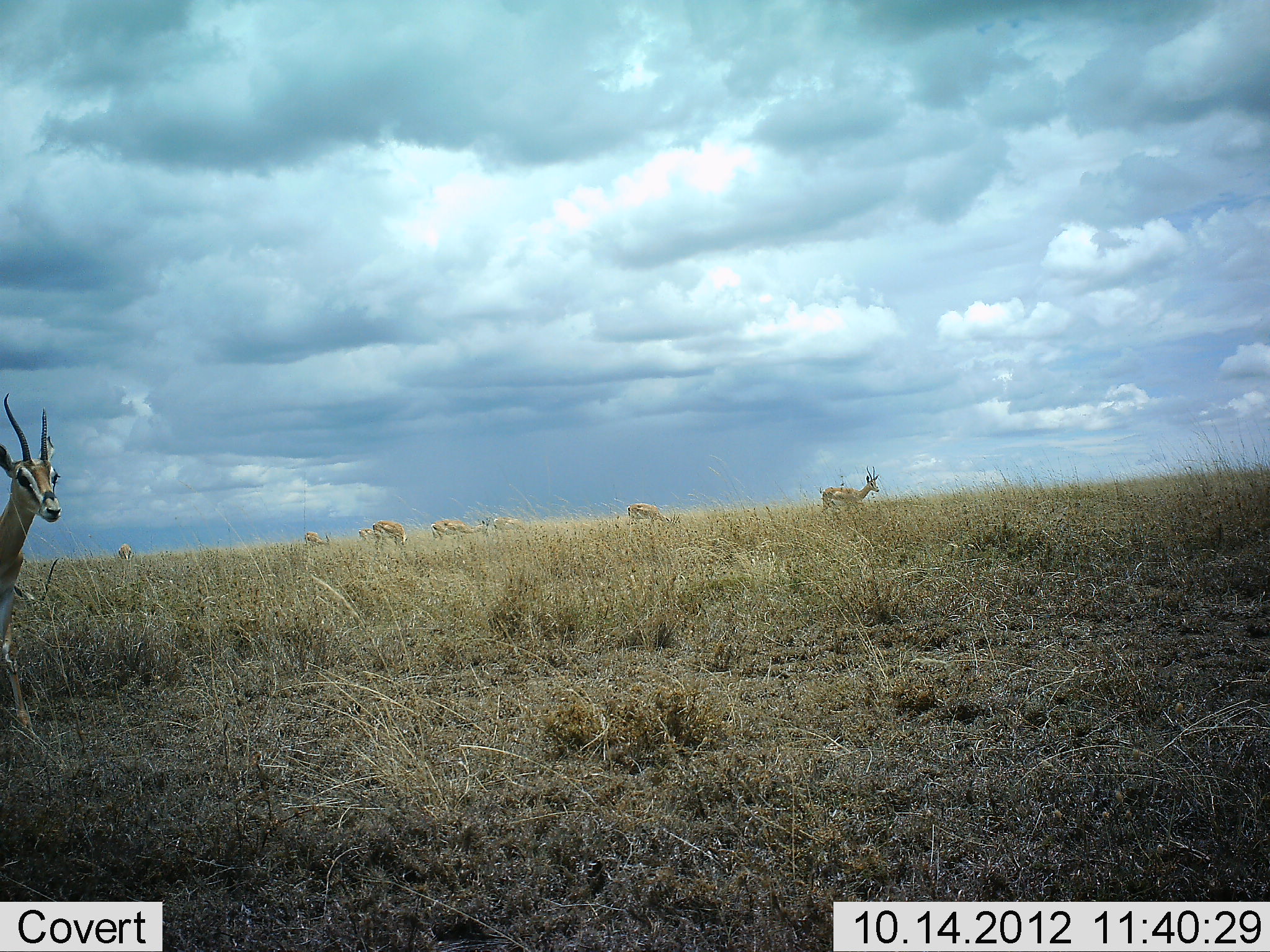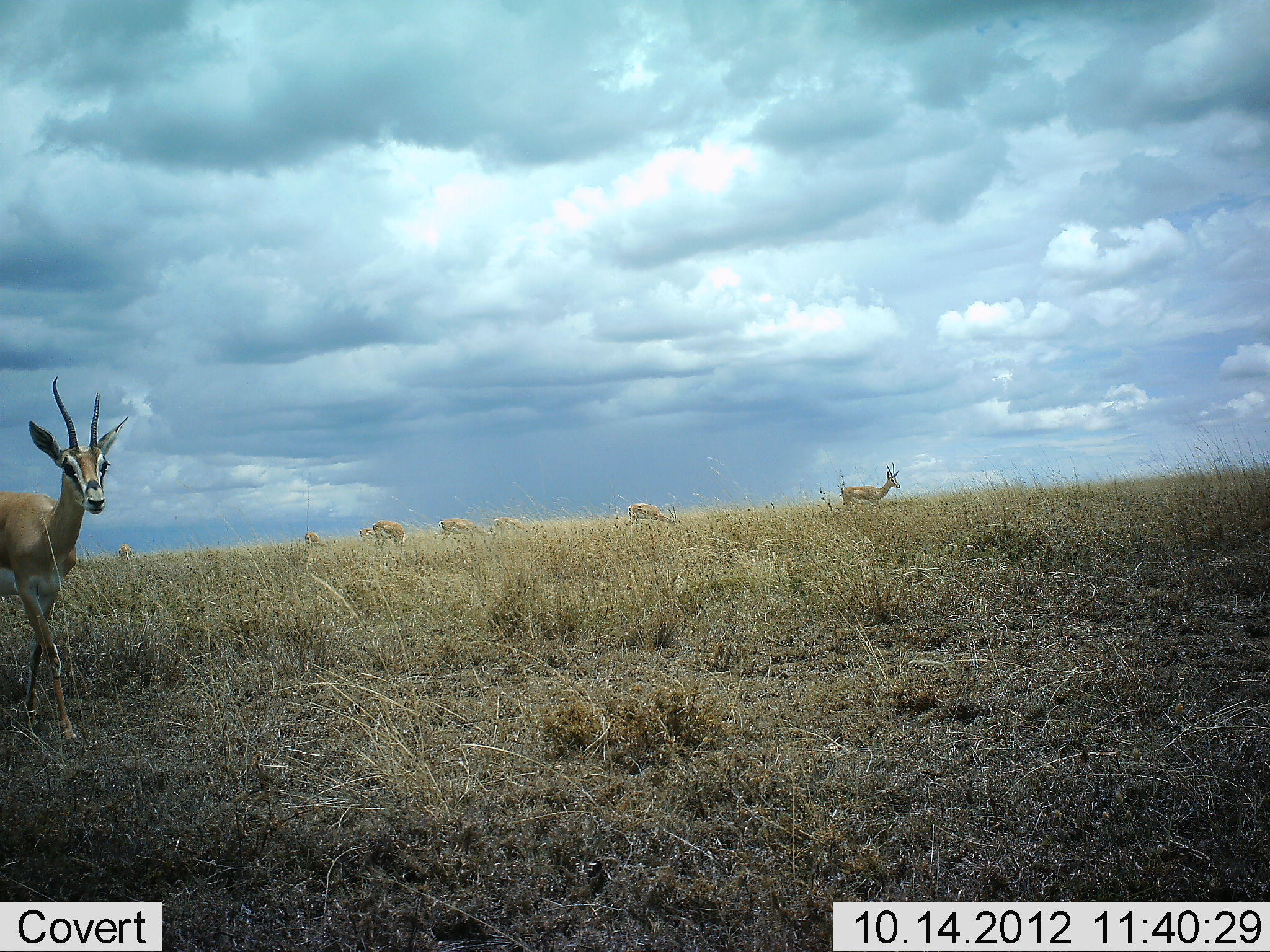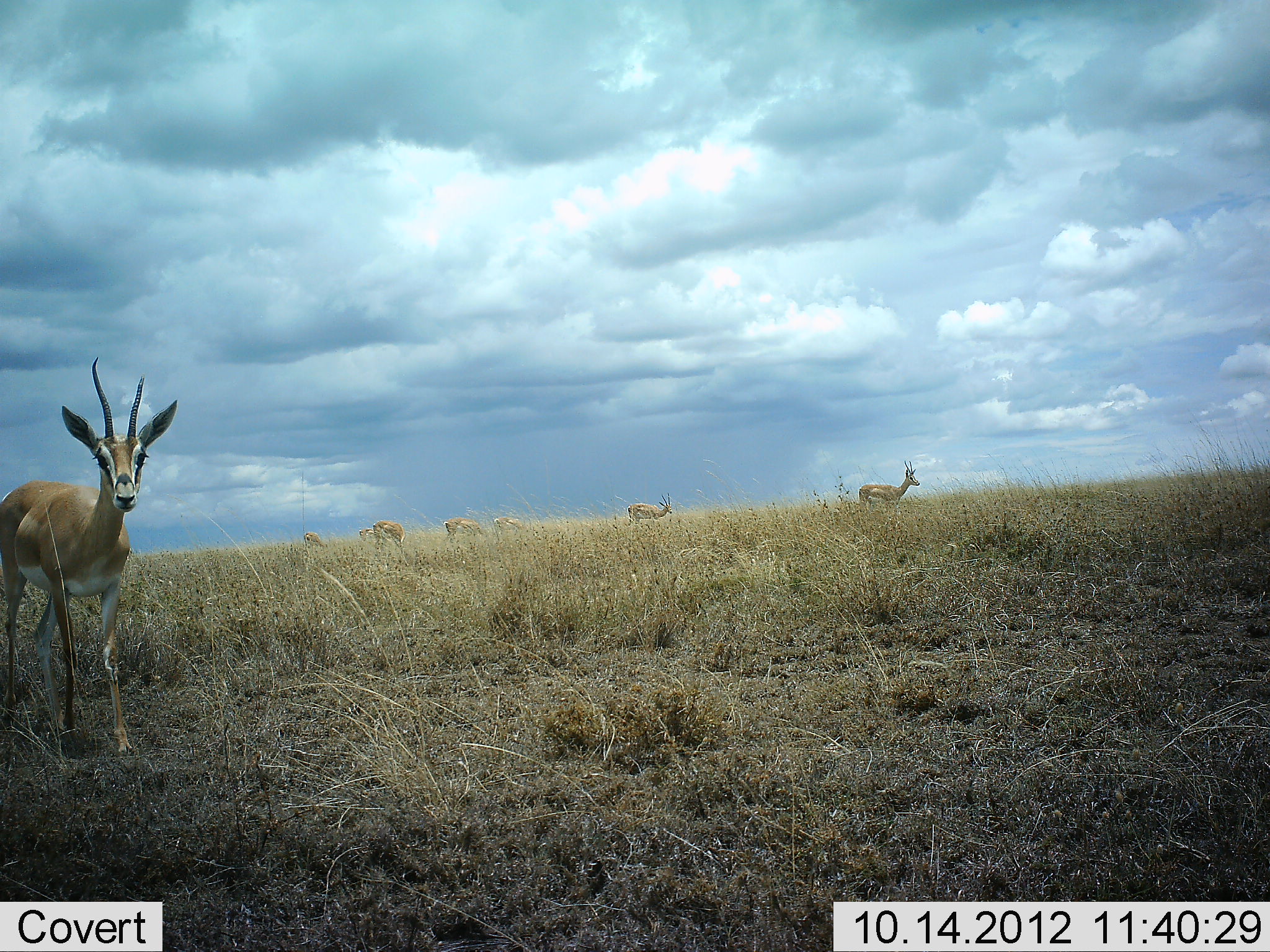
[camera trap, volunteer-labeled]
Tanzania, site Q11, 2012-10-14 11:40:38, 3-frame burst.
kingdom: Animalia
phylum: Chordata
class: Mammalia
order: Artiodactyla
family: Bovidae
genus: Nanger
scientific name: Nanger granti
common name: grant's gazelle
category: gazellegrants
Gazellegrants (grant's gazelle) (Nanger granti), count 9. Behavior (volunteer vote fractions): standing 50%, resting 0%, moving 100%, interacting 0%. Young present (vote fraction): 0%. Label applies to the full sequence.